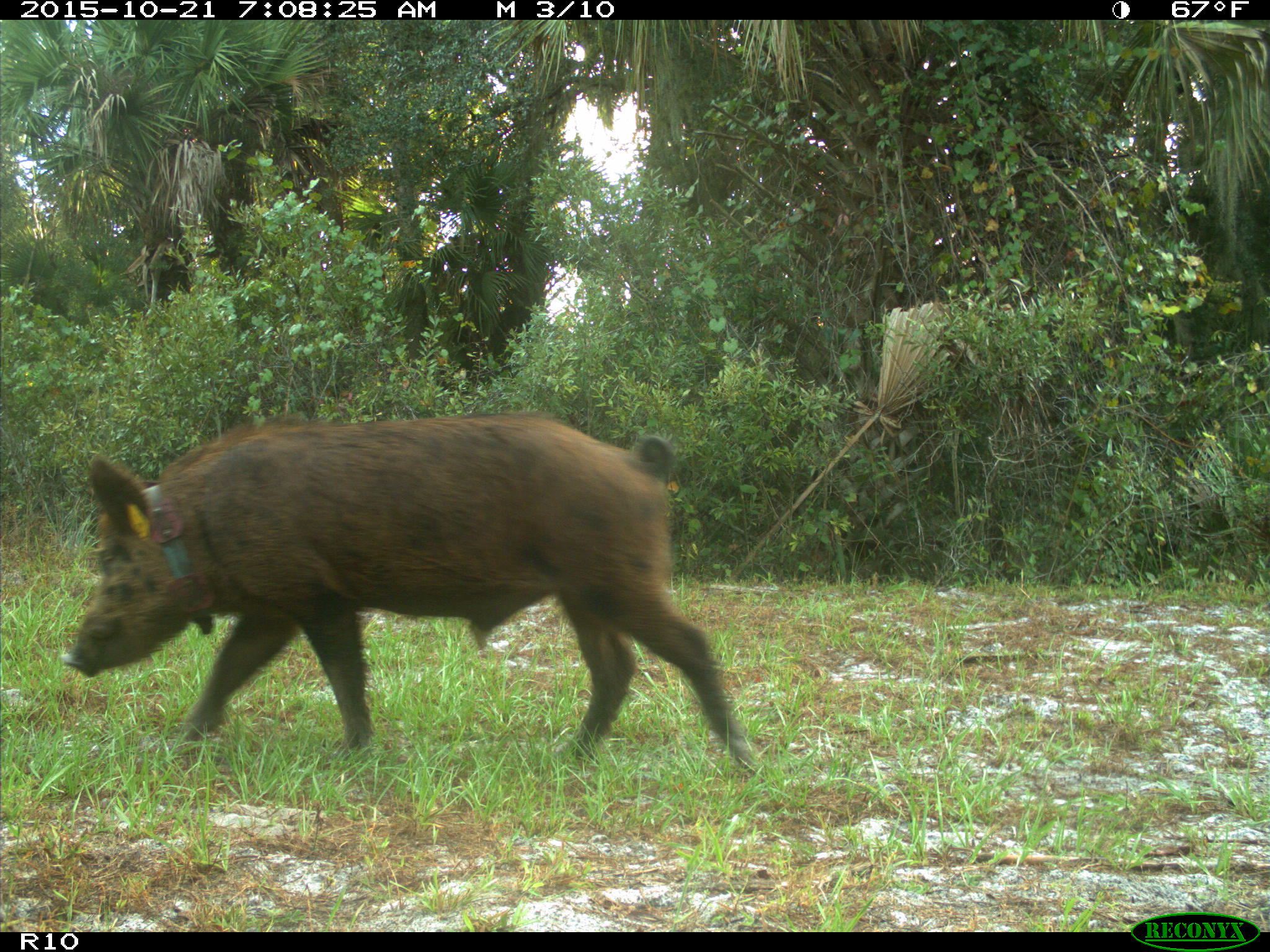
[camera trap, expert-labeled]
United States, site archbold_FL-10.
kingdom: Animalia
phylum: Chordata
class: Mammalia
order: Artiodactyla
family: Suidae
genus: Sus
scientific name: Sus scrofa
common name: wild boar